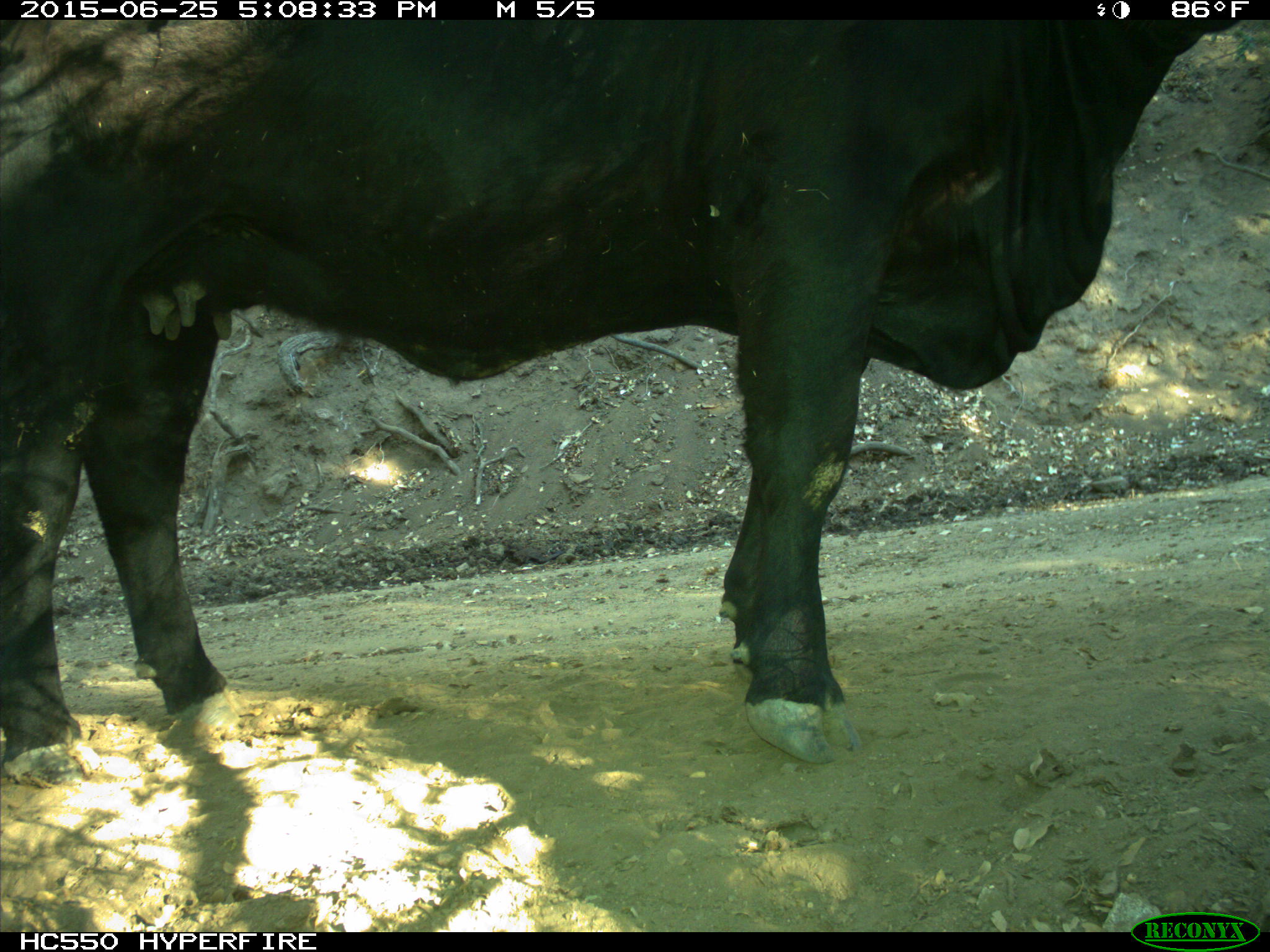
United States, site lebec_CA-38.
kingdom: Animalia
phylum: Chordata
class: Mammalia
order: Artiodactyla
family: Bovidae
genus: Bos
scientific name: Bos taurus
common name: domestic cow